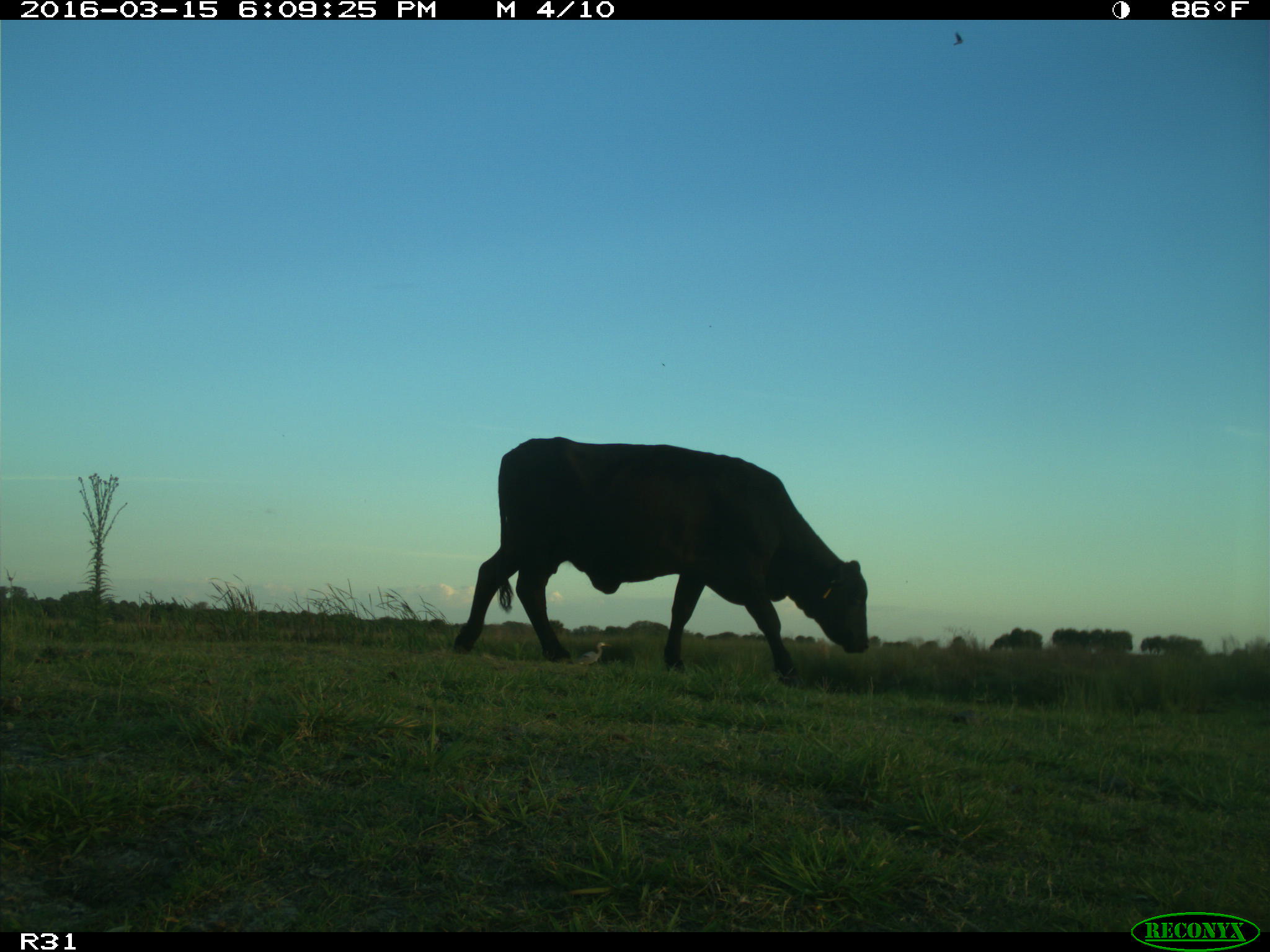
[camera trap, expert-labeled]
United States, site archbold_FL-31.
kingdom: Animalia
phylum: Chordata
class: Mammalia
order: Artiodactyla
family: Bovidae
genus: Bos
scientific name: Bos taurus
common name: domestic cow